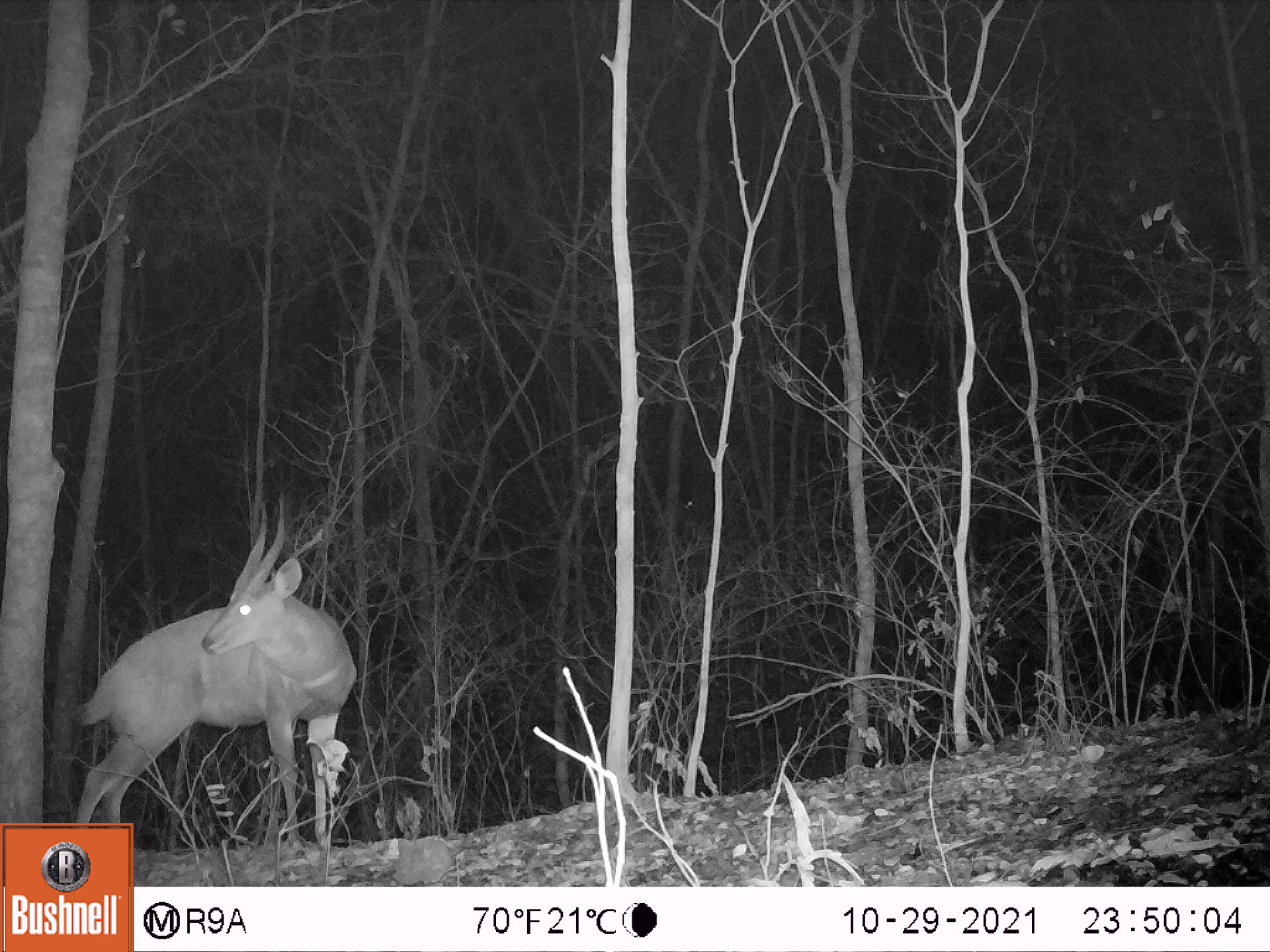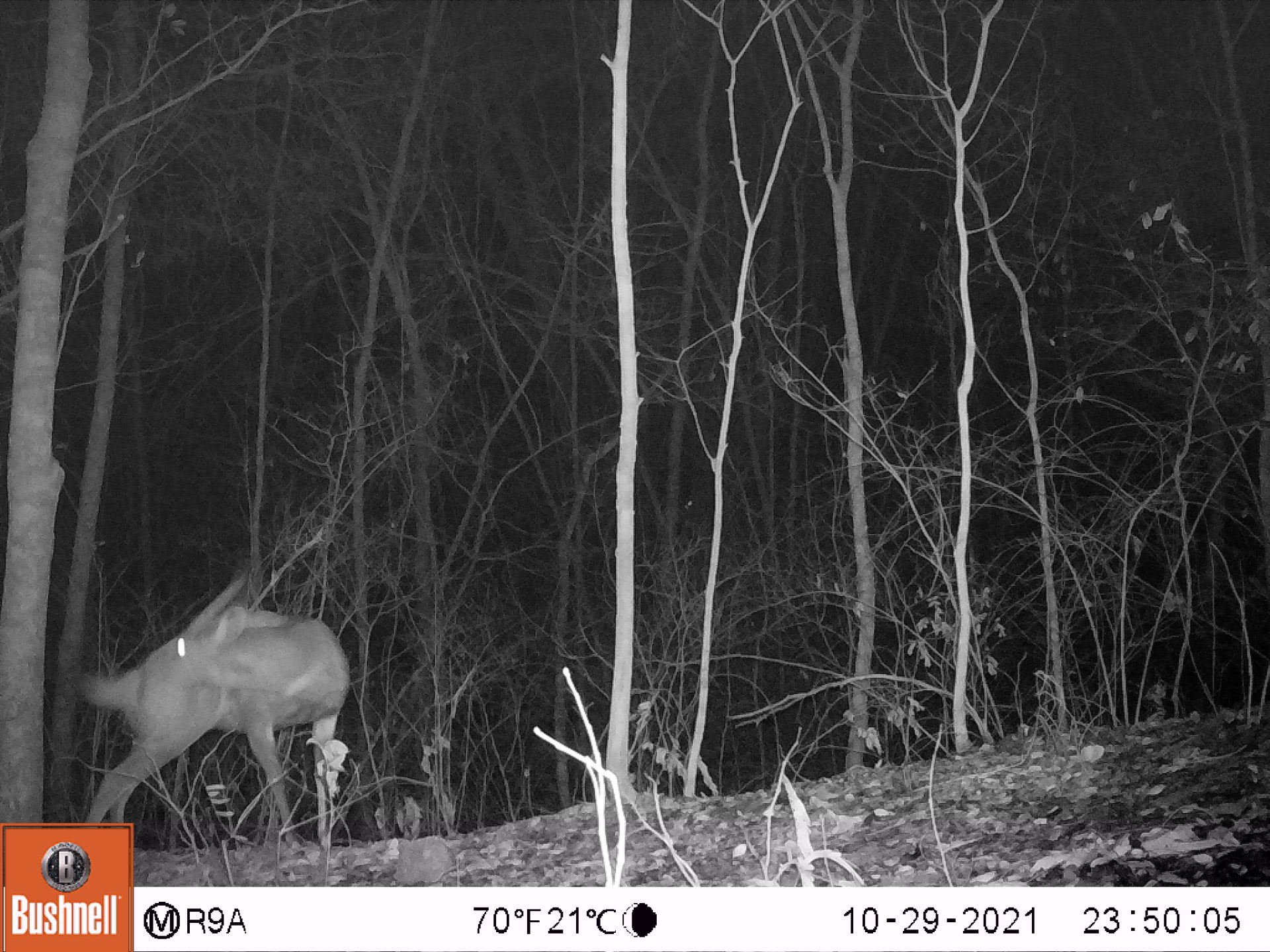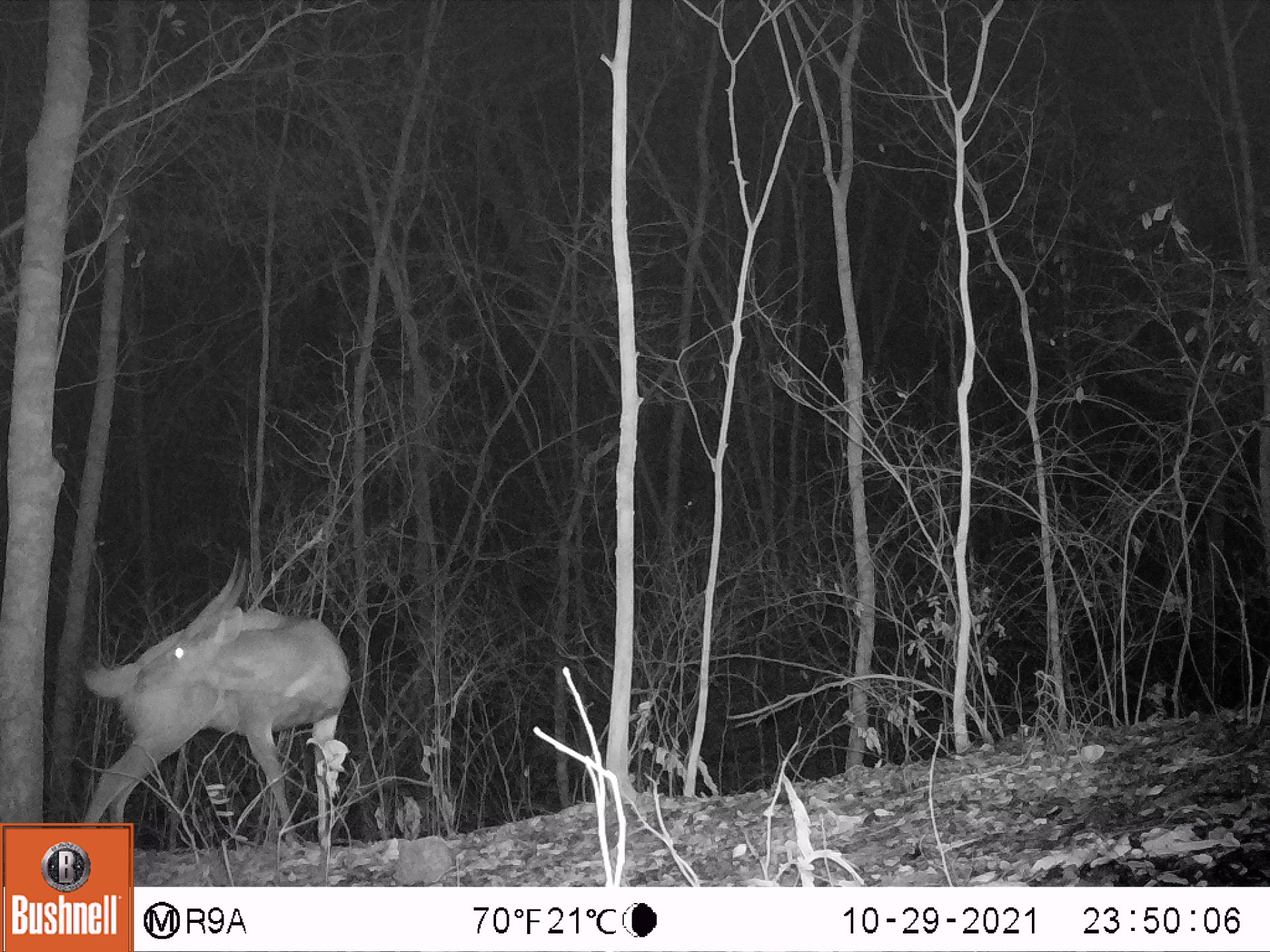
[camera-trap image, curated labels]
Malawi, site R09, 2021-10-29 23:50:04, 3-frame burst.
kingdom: Animalia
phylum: Chordata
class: Mammalia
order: Artiodactyla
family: Bovidae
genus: Tragelaphus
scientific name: Tragelaphus sylvaticus sylvaticus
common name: cape bushbuck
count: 1